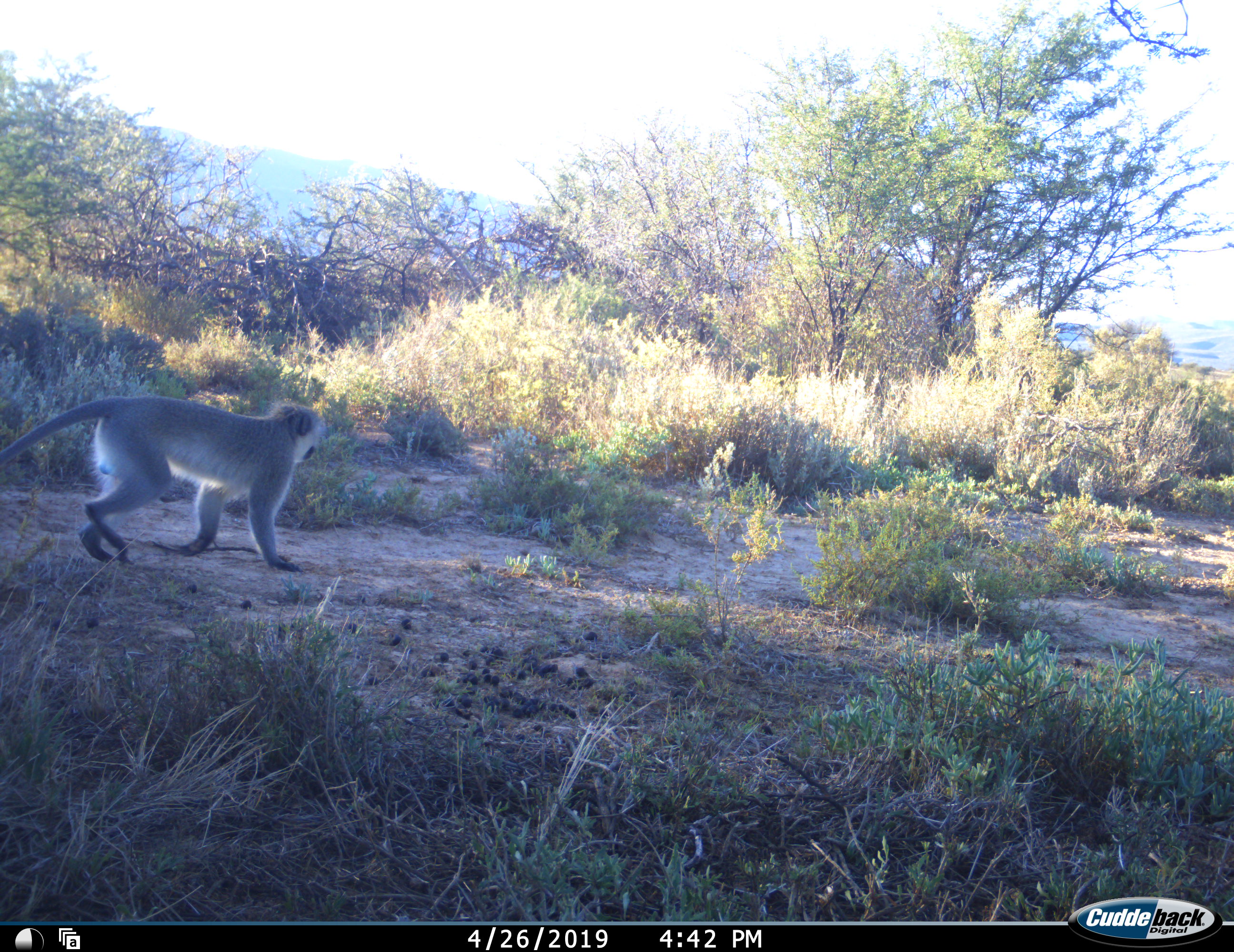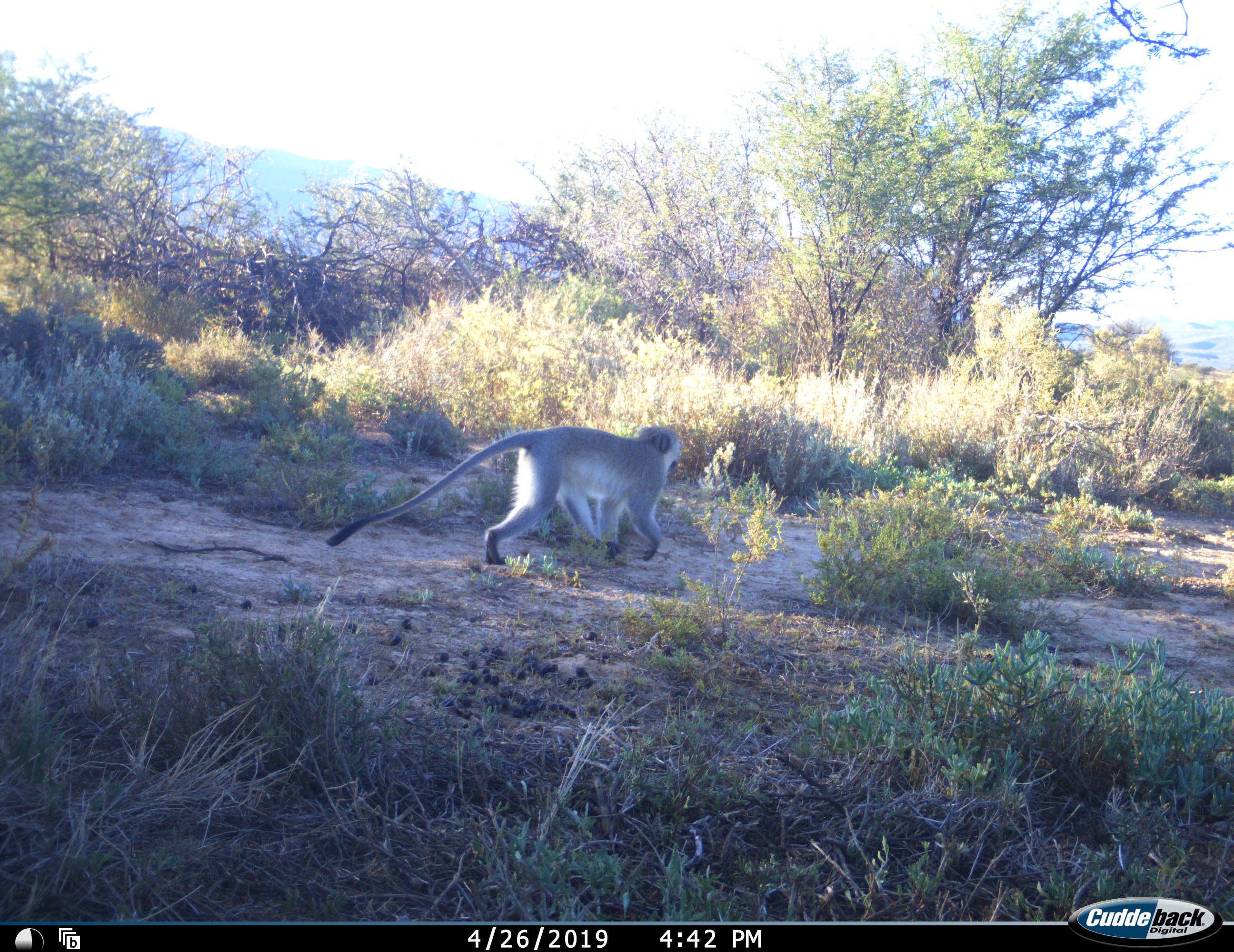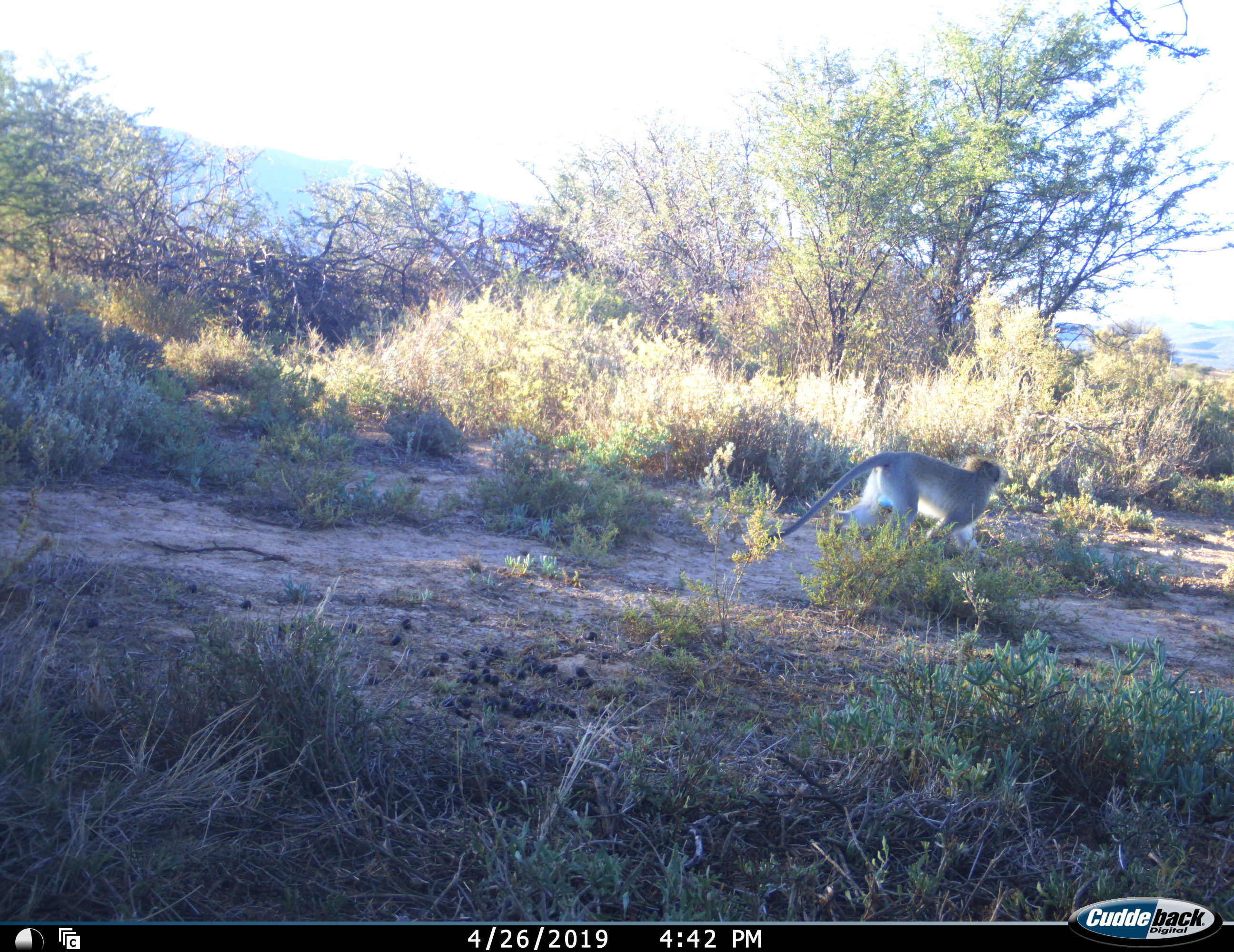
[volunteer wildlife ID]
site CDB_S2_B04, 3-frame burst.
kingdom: Animalia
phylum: Chordata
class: Mammalia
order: Primates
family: Cercopithecidae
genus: Chlorocebus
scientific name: Chlorocebus pygerythrus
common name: vervet monkey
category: monkeyvervet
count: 1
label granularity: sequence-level